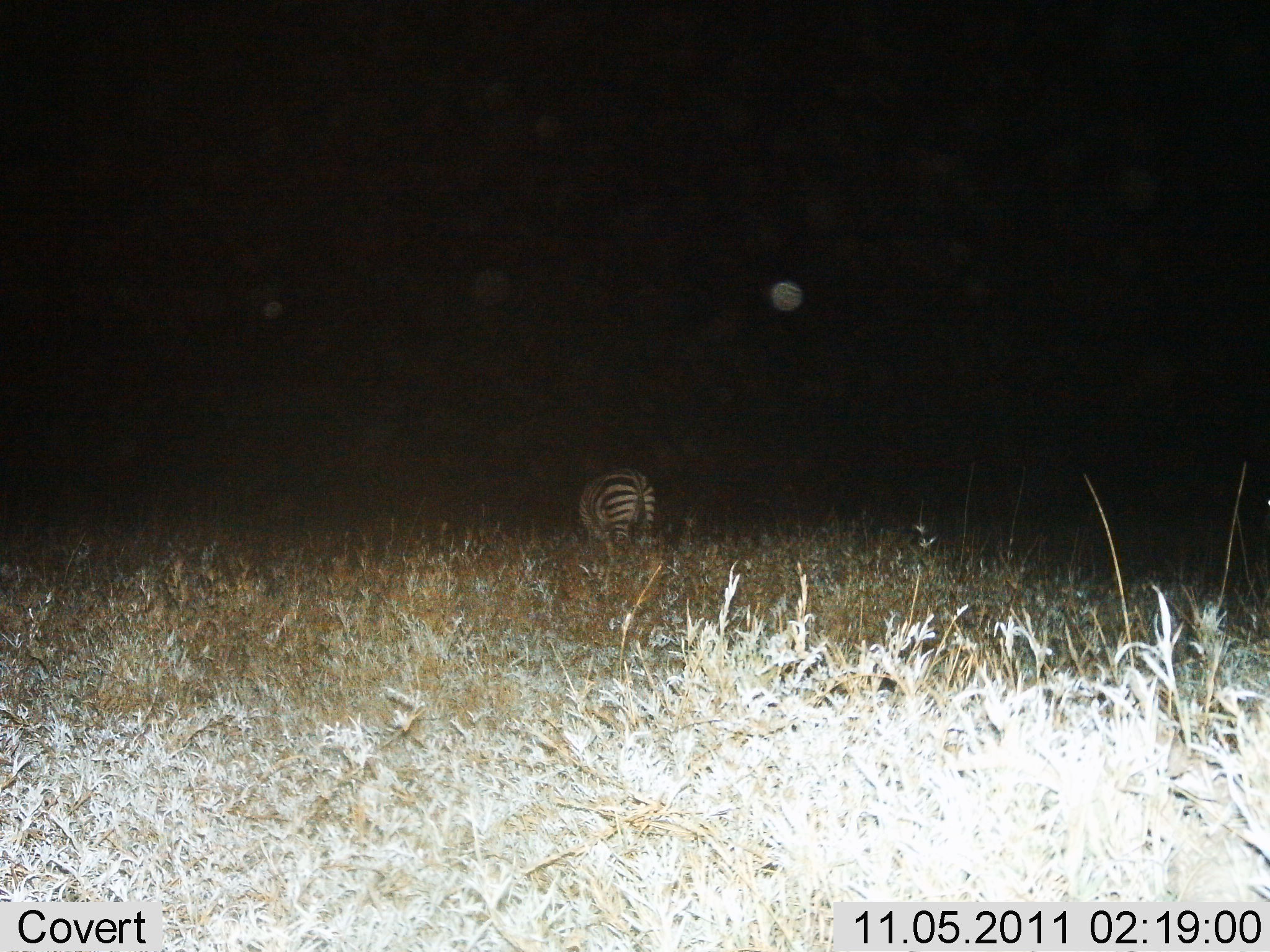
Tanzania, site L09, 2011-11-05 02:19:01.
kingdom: Animalia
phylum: Chordata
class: Mammalia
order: Perissodactyla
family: Equidae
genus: Equus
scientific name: Equus quagga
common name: plains zebra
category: zebra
Zebra (plains zebra) (Equus quagga), count 1. Behavior (volunteer vote fractions): standing 69%, resting 0%, moving 23%, interacting 0%. Young present (vote fraction): 0%. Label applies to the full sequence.